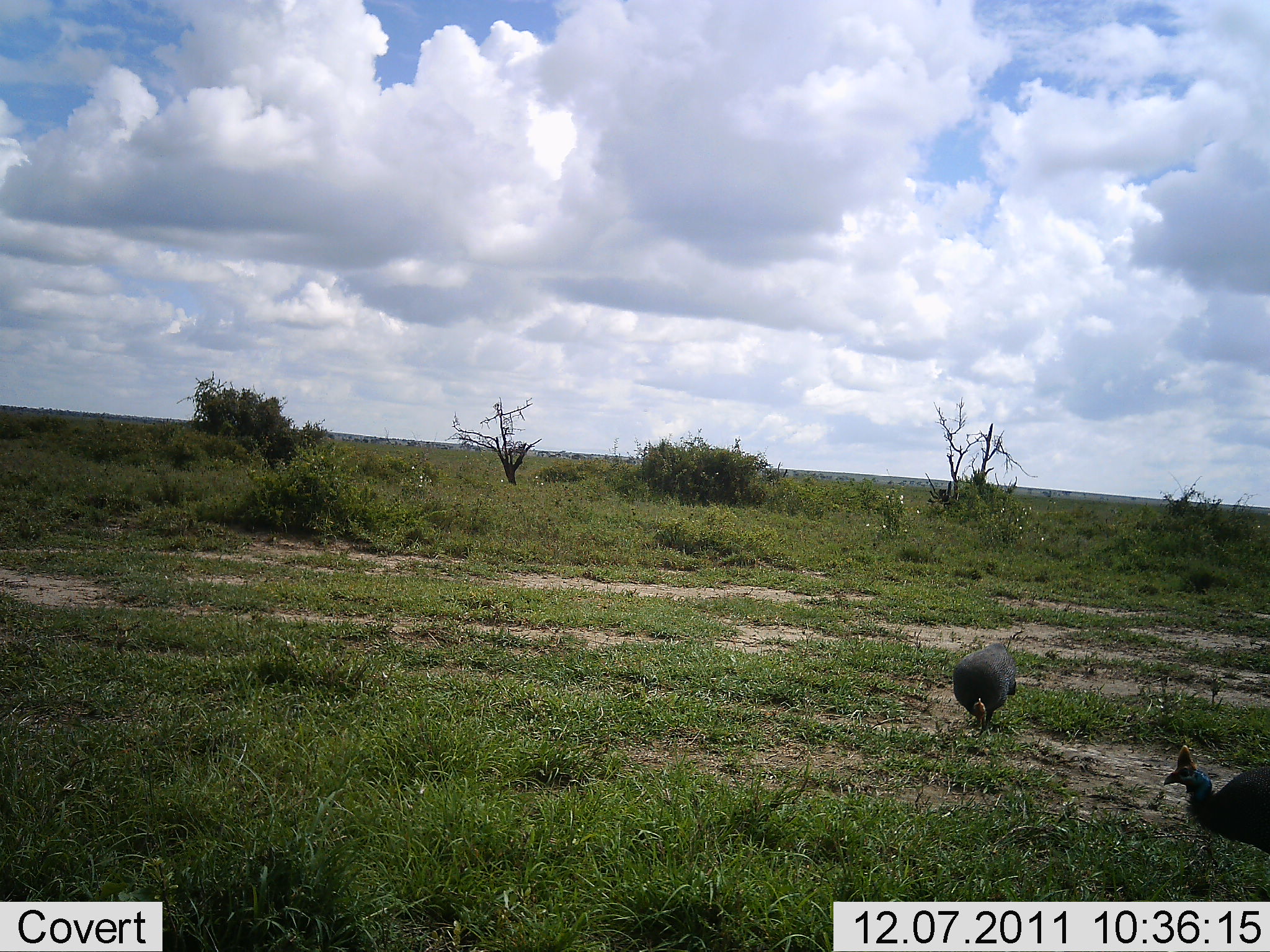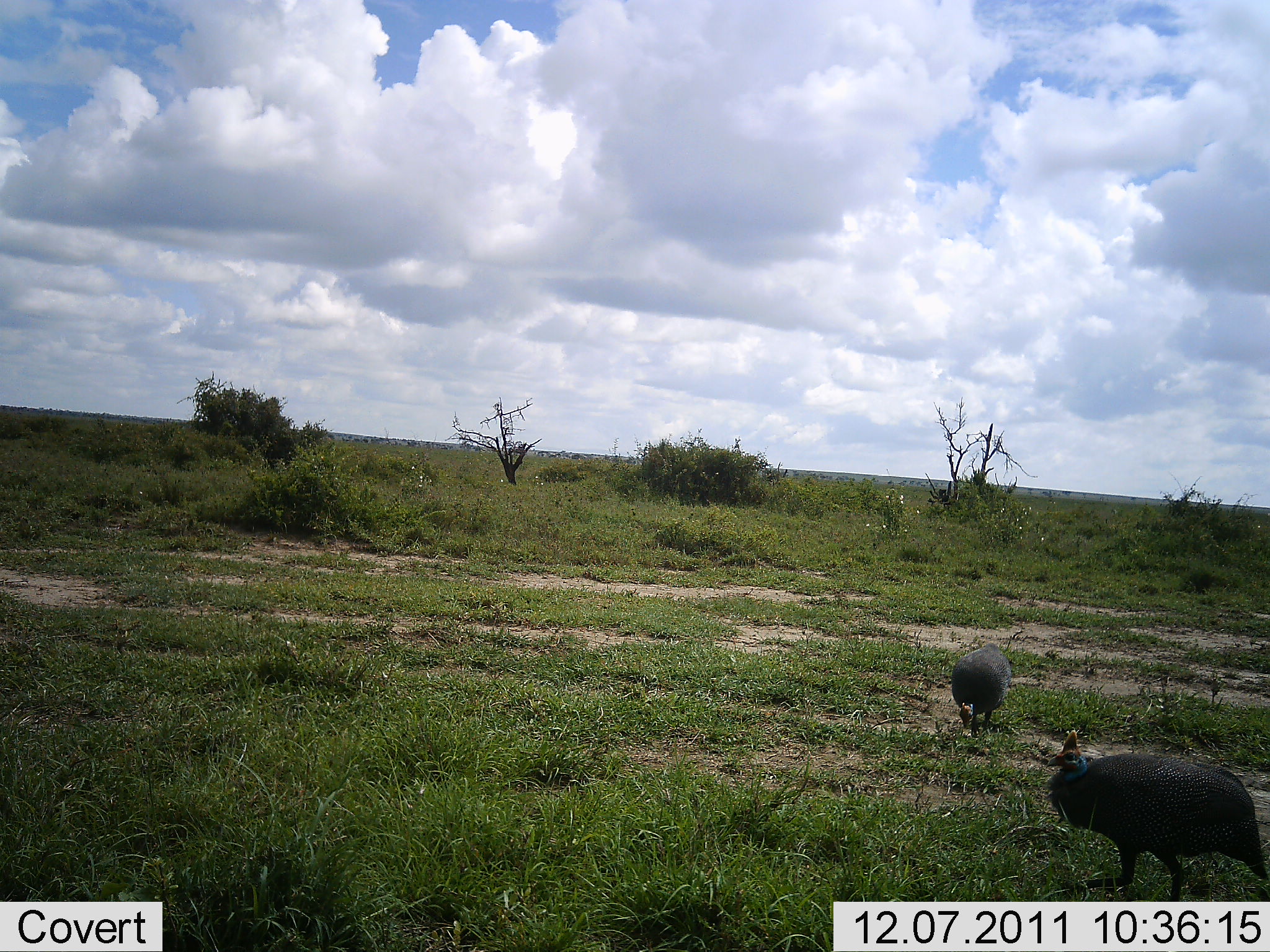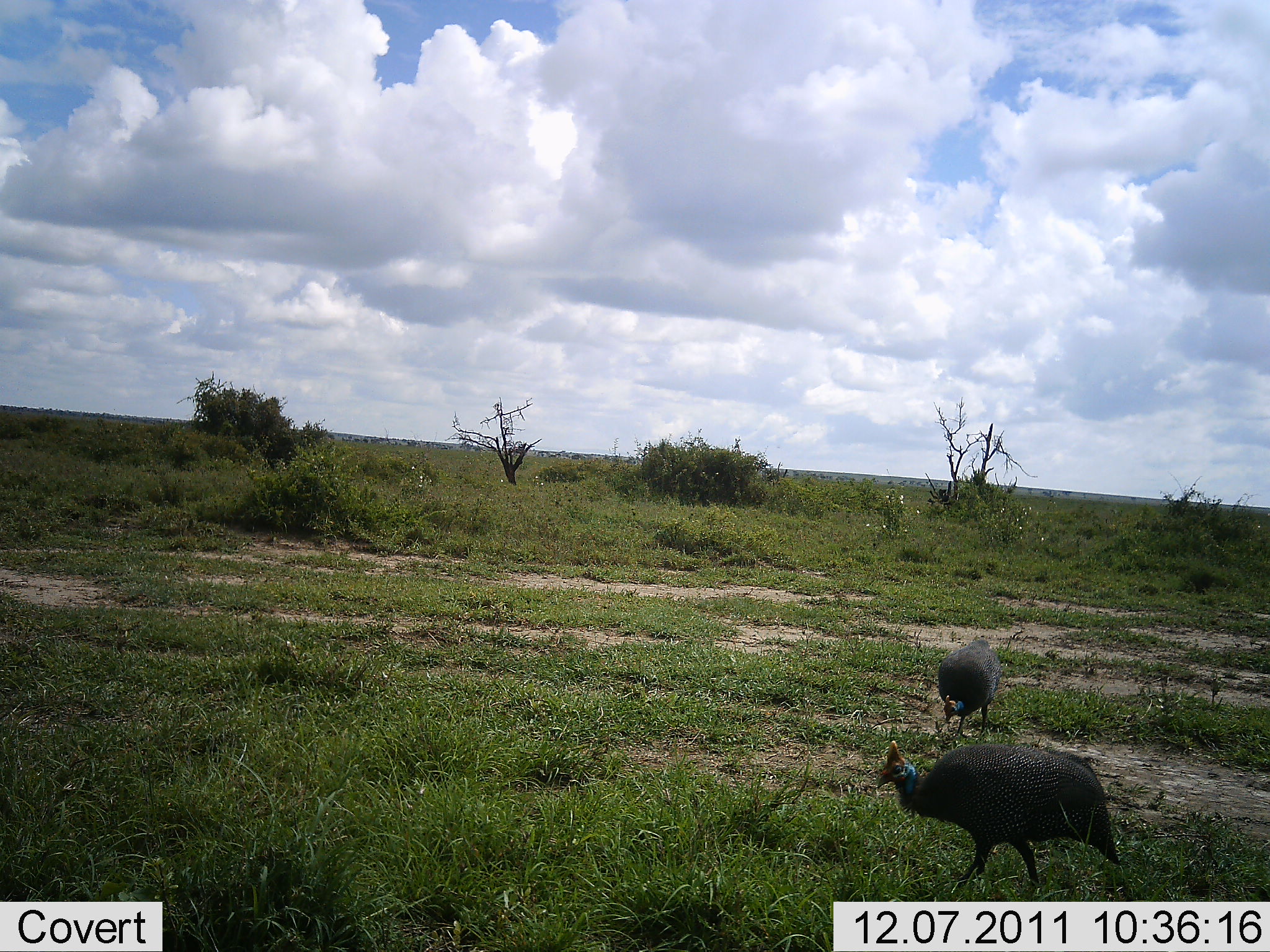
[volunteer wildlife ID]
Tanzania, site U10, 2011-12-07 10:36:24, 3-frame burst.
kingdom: Animalia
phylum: Chordata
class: Aves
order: Galliformes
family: Numididae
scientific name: Numididae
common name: guinea fowl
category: guineafowl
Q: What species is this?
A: Guineafowl (guinea fowl) (Numididae).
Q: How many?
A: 2.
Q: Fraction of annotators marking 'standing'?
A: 0%.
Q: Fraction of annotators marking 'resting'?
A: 0%.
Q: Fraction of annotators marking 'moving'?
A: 64%.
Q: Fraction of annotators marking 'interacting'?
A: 0%.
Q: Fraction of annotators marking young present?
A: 0%.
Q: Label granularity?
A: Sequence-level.